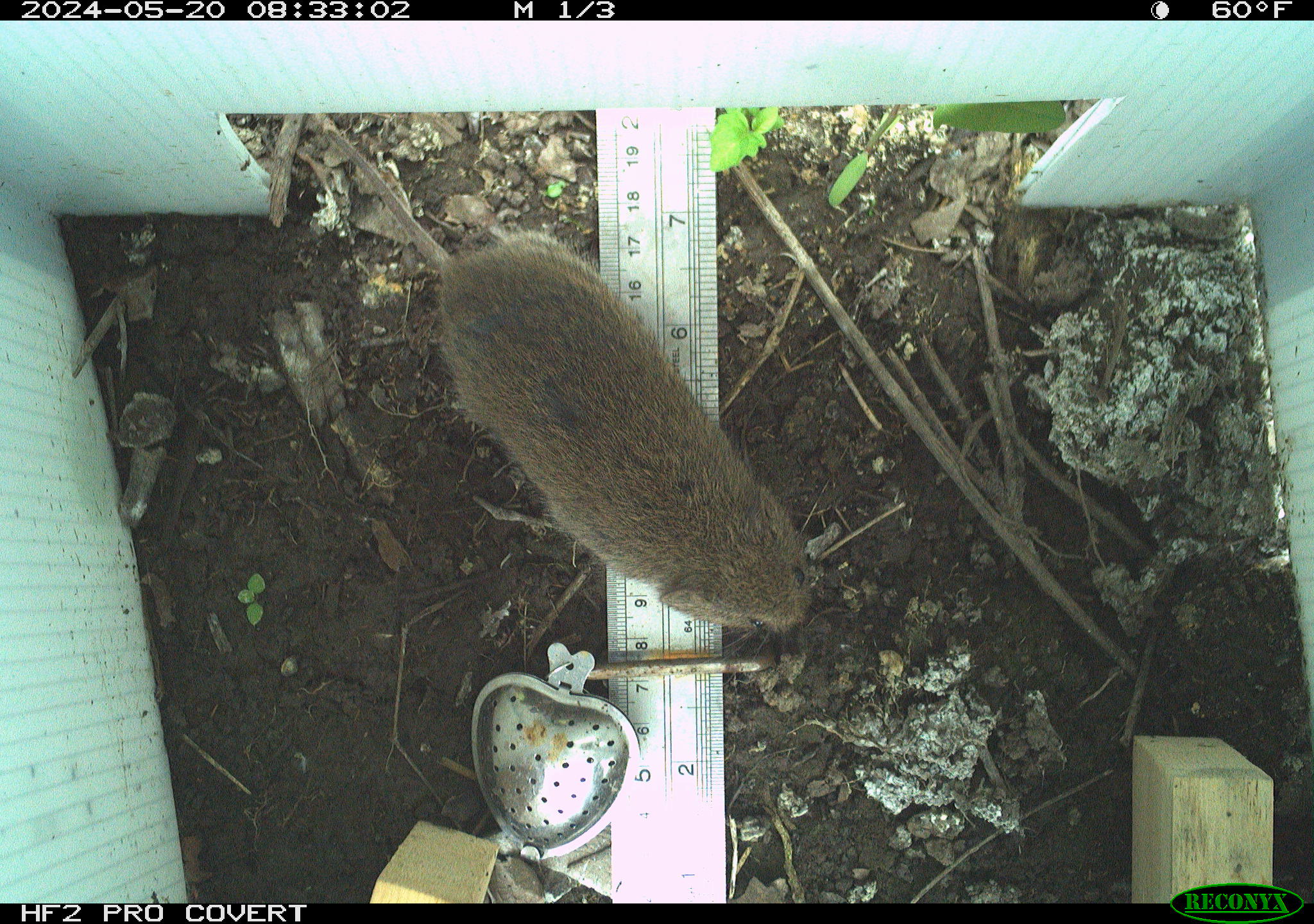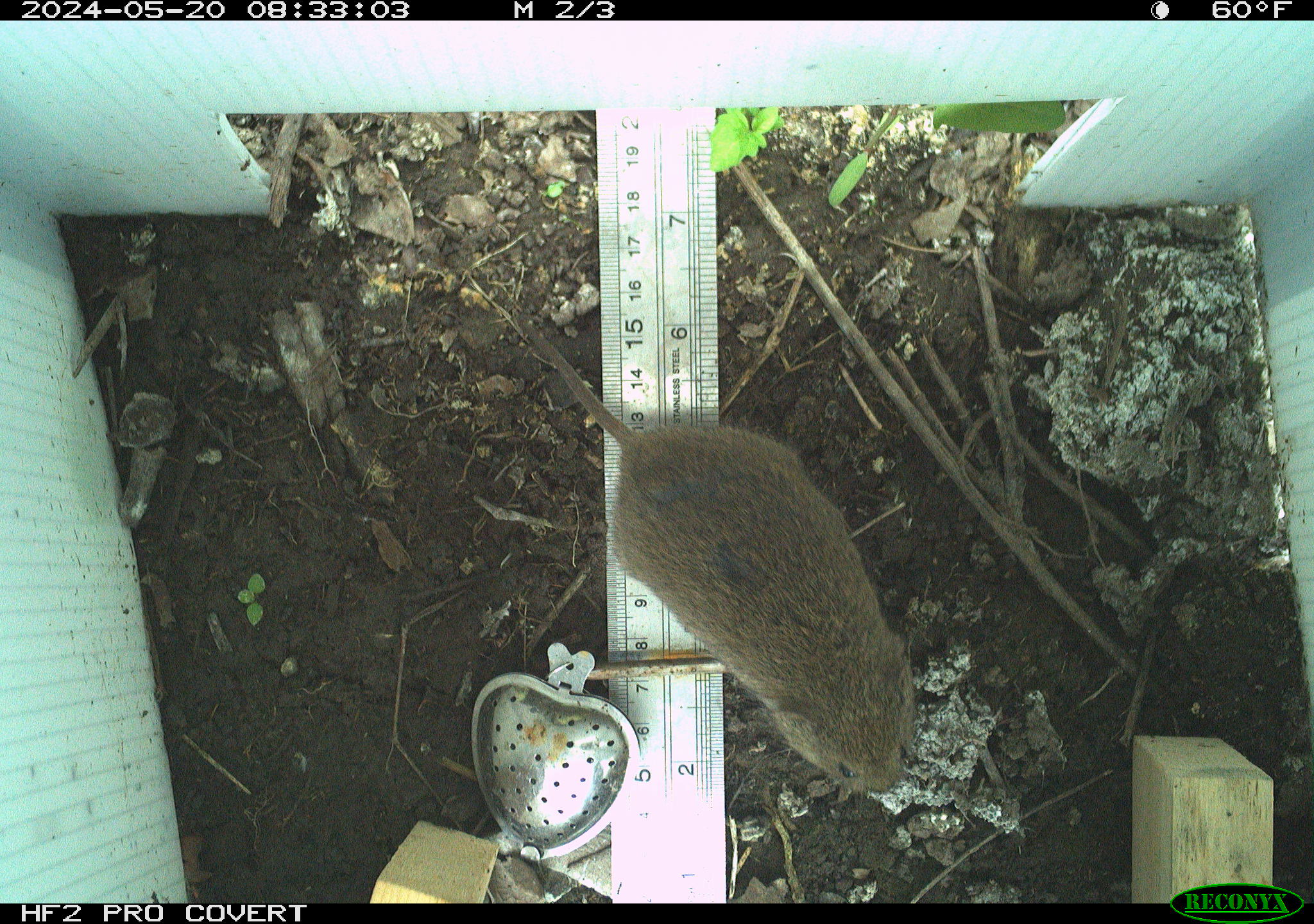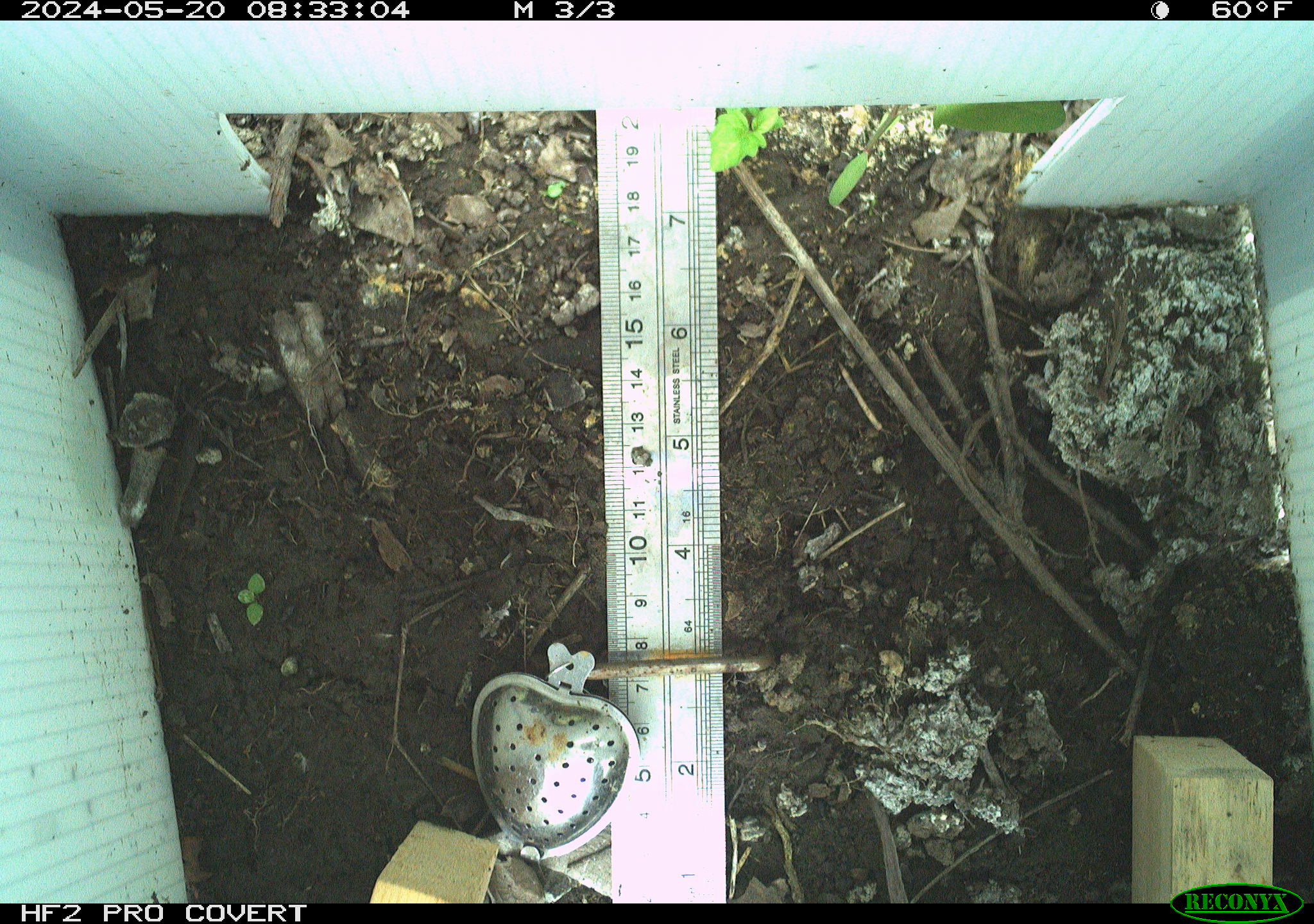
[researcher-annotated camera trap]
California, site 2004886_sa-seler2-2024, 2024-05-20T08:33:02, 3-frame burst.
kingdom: Animalia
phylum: Chordata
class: Mammalia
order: Rodentia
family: Cricetidae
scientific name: Arvicolinae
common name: voles, lemmings, and muskrats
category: arvicolinae subfamily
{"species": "arvicolinae subfamily (voles, lemmings, and muskrats) (Arvicolinae)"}